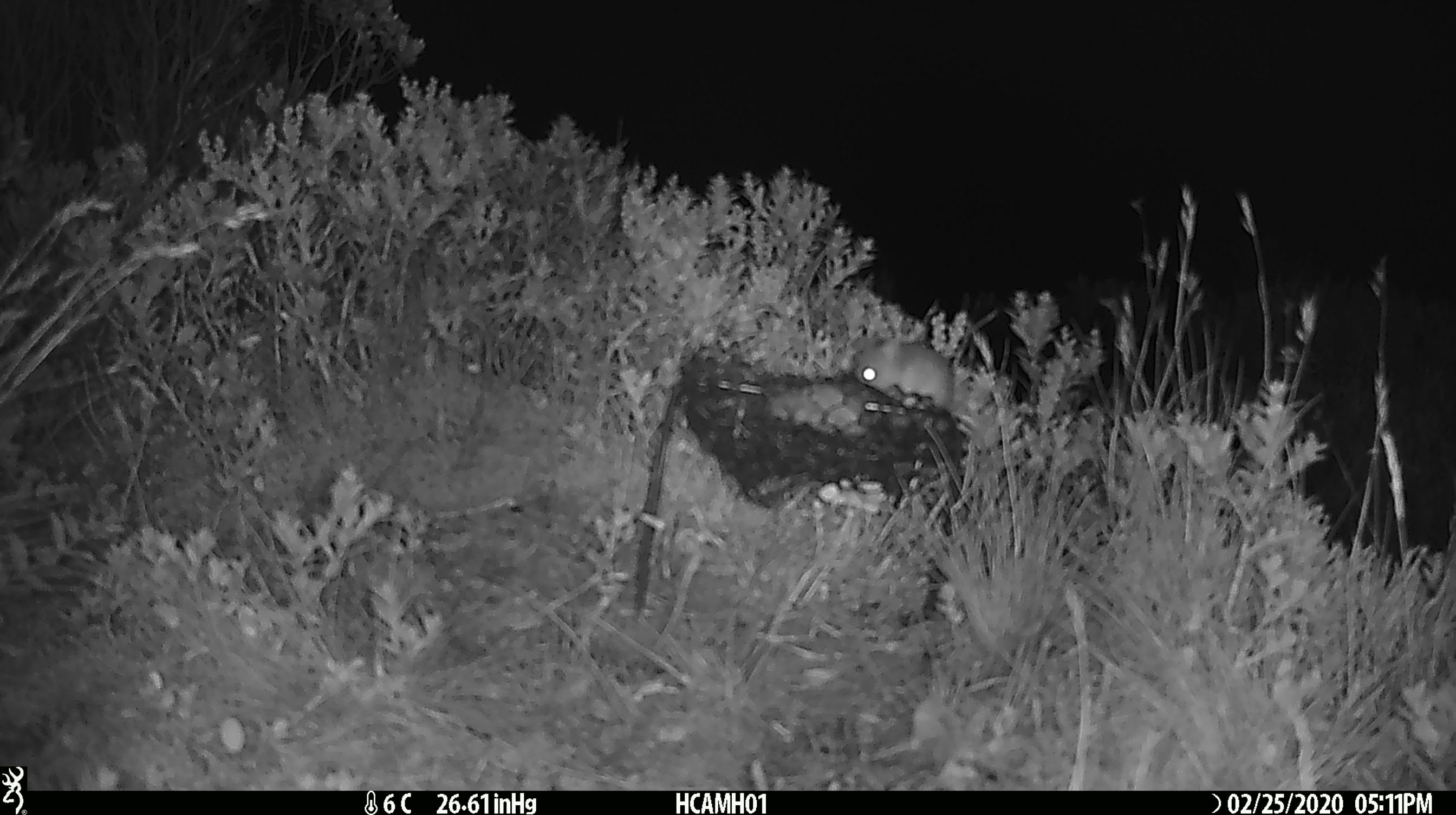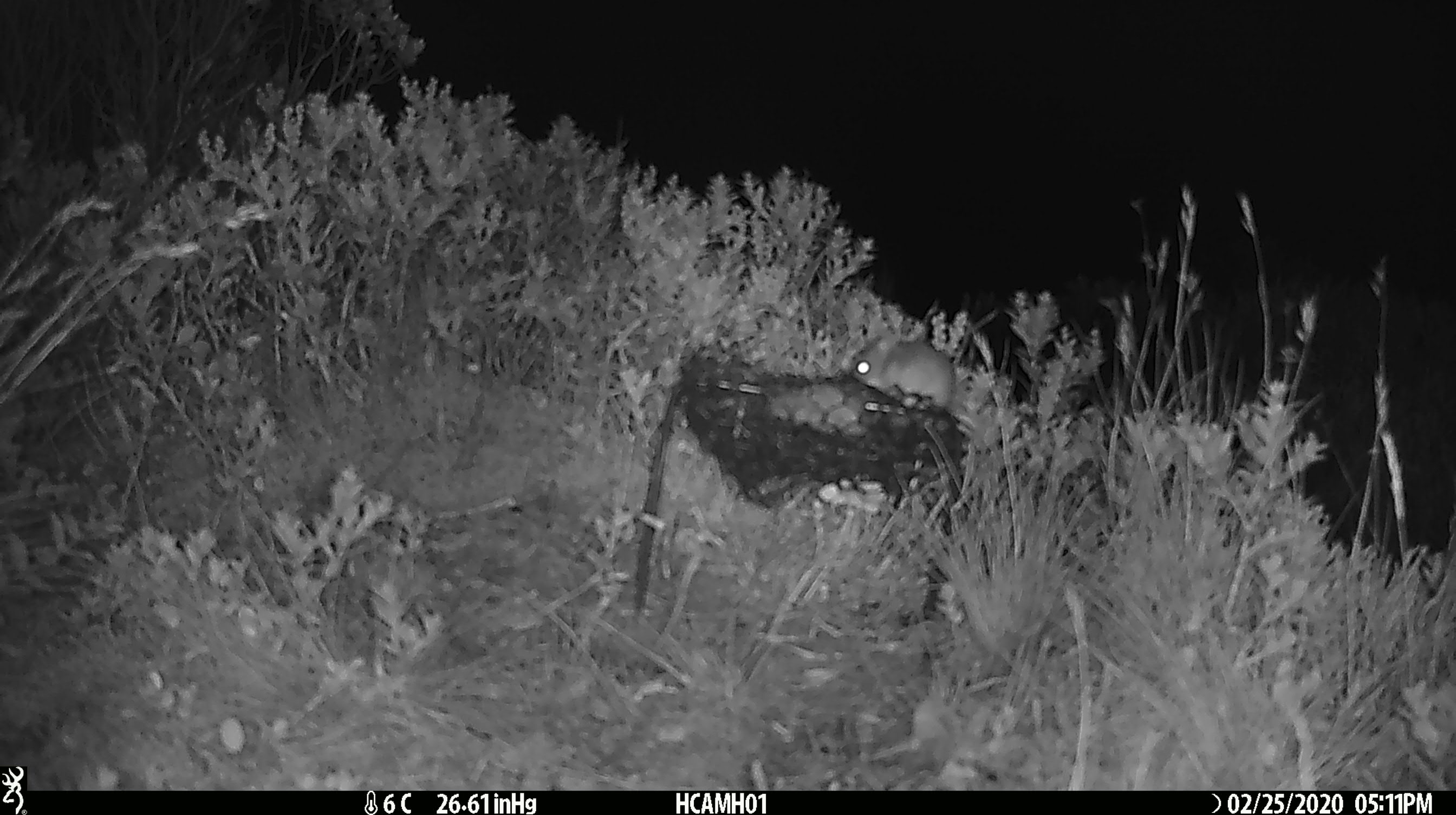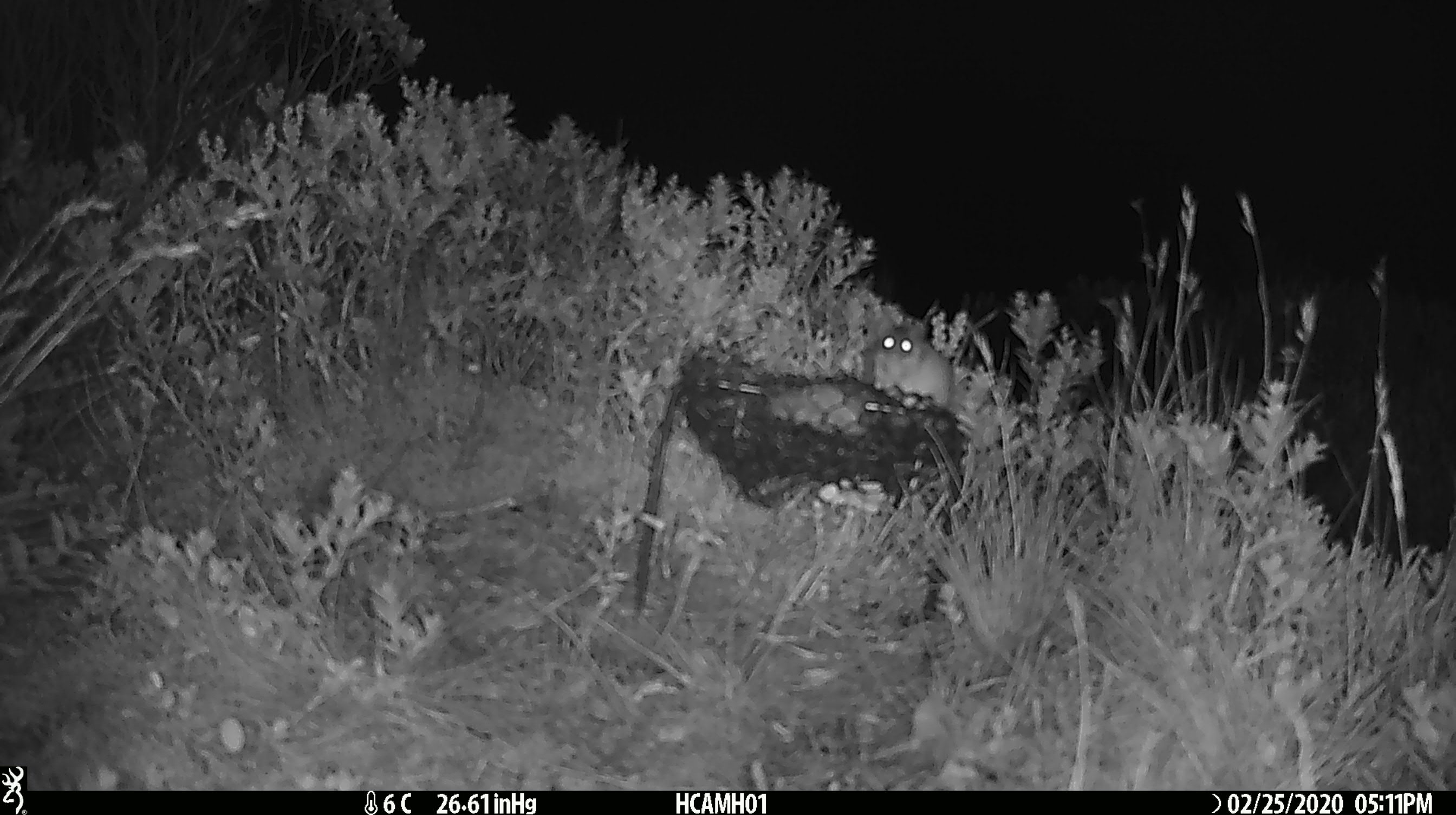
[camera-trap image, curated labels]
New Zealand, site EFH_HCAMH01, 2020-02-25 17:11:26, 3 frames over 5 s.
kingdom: Animalia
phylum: Chordata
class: Mammalia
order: Rodentia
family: Muridae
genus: Mus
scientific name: Mus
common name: mouse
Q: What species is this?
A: Mouse (Mus).